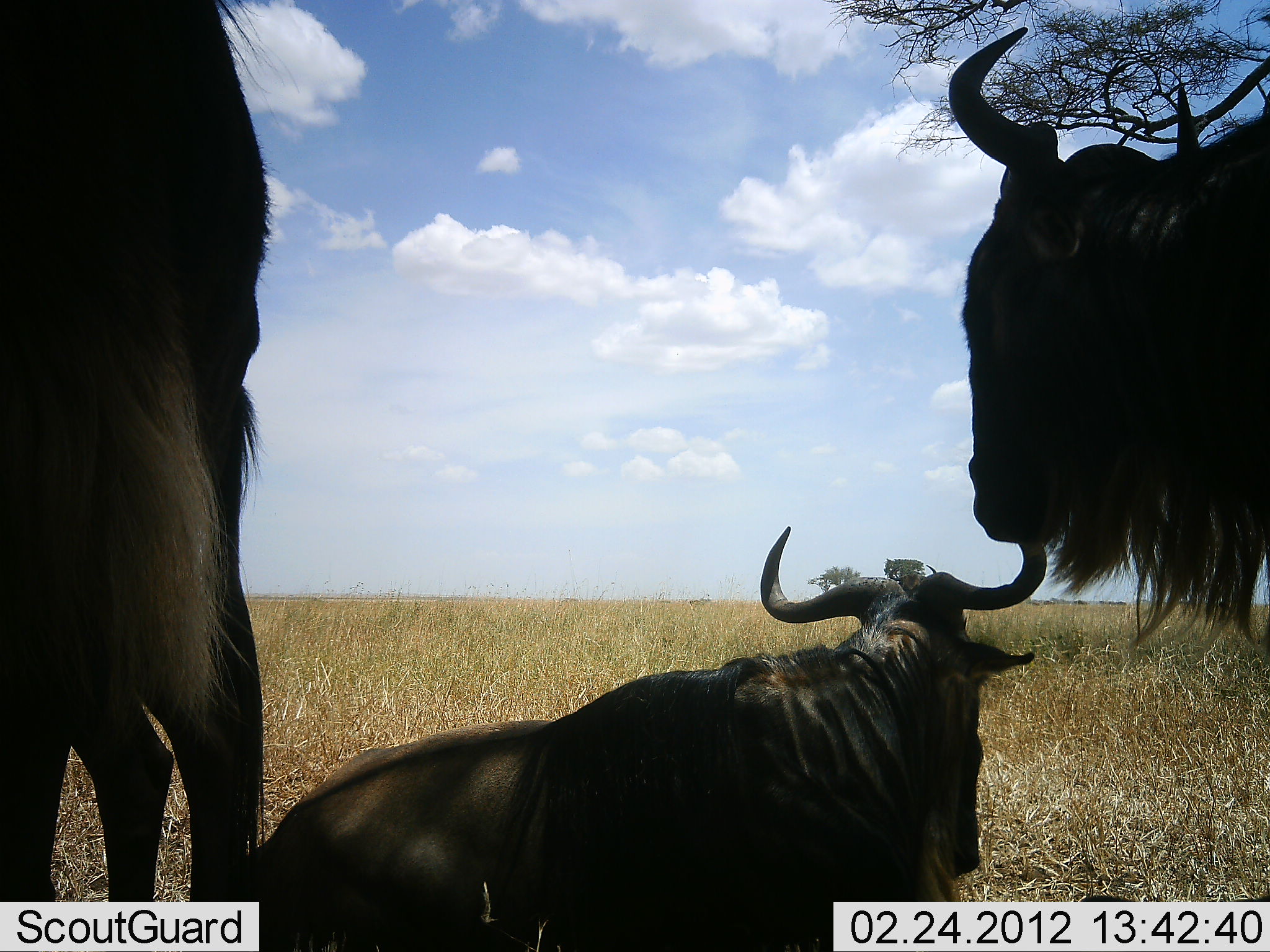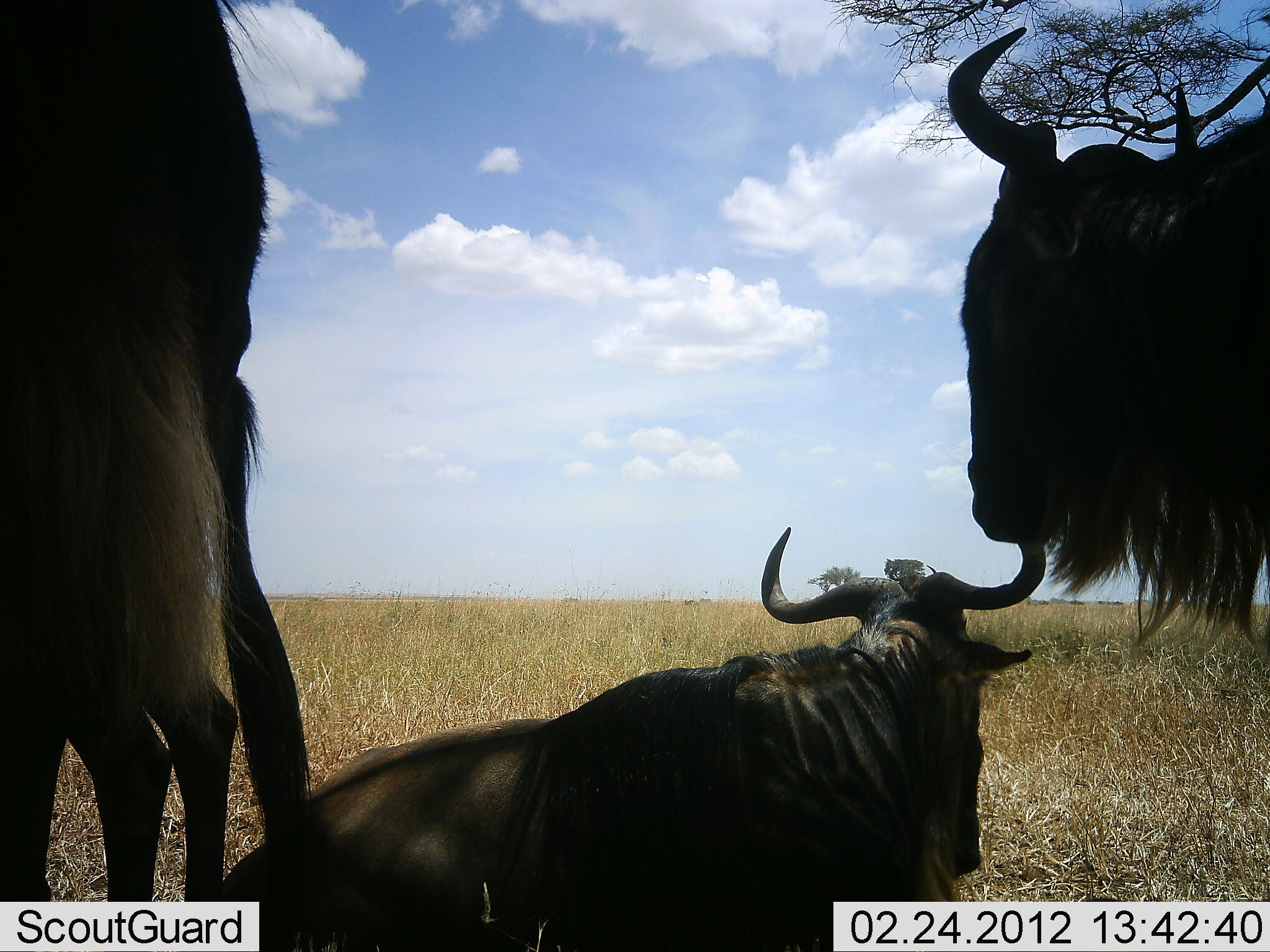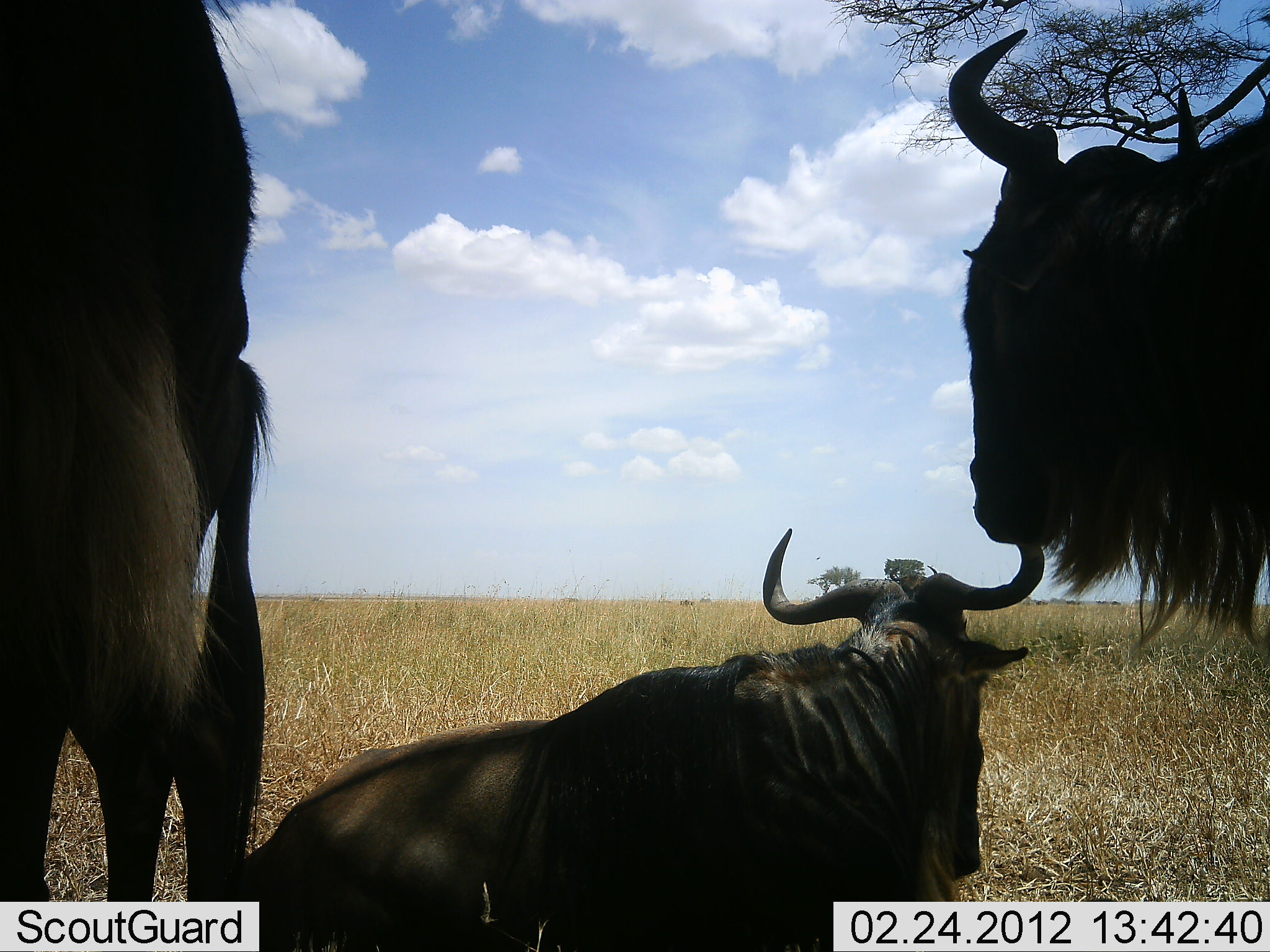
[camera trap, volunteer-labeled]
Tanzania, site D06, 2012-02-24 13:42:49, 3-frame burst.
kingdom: Animalia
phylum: Chordata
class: Mammalia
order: Artiodactyla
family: Bovidae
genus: Connochaetes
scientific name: Connochaetes taurinus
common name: blue wildebeest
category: wildebeest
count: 3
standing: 59%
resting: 100%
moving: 6%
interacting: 0%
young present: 0%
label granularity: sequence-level